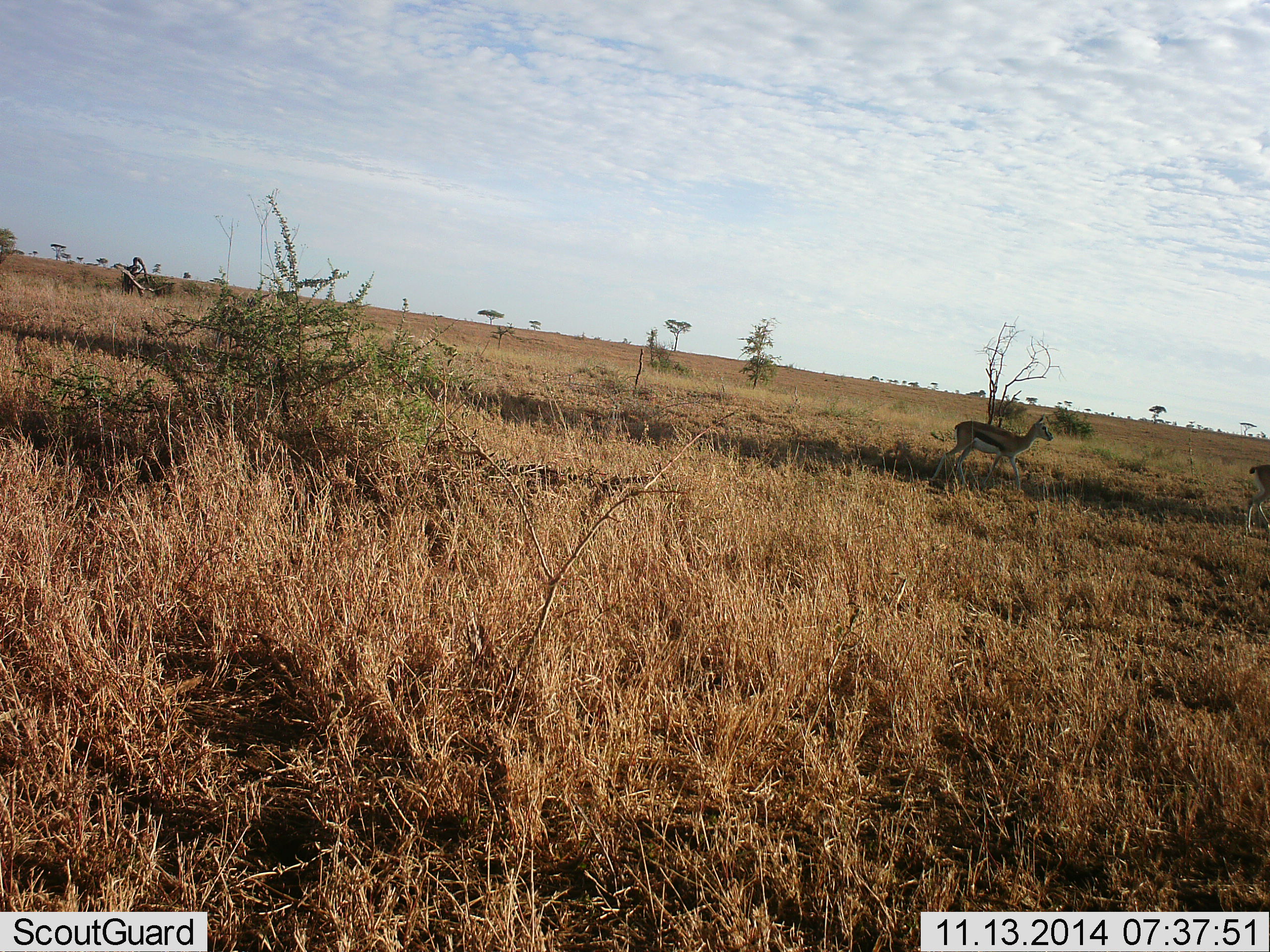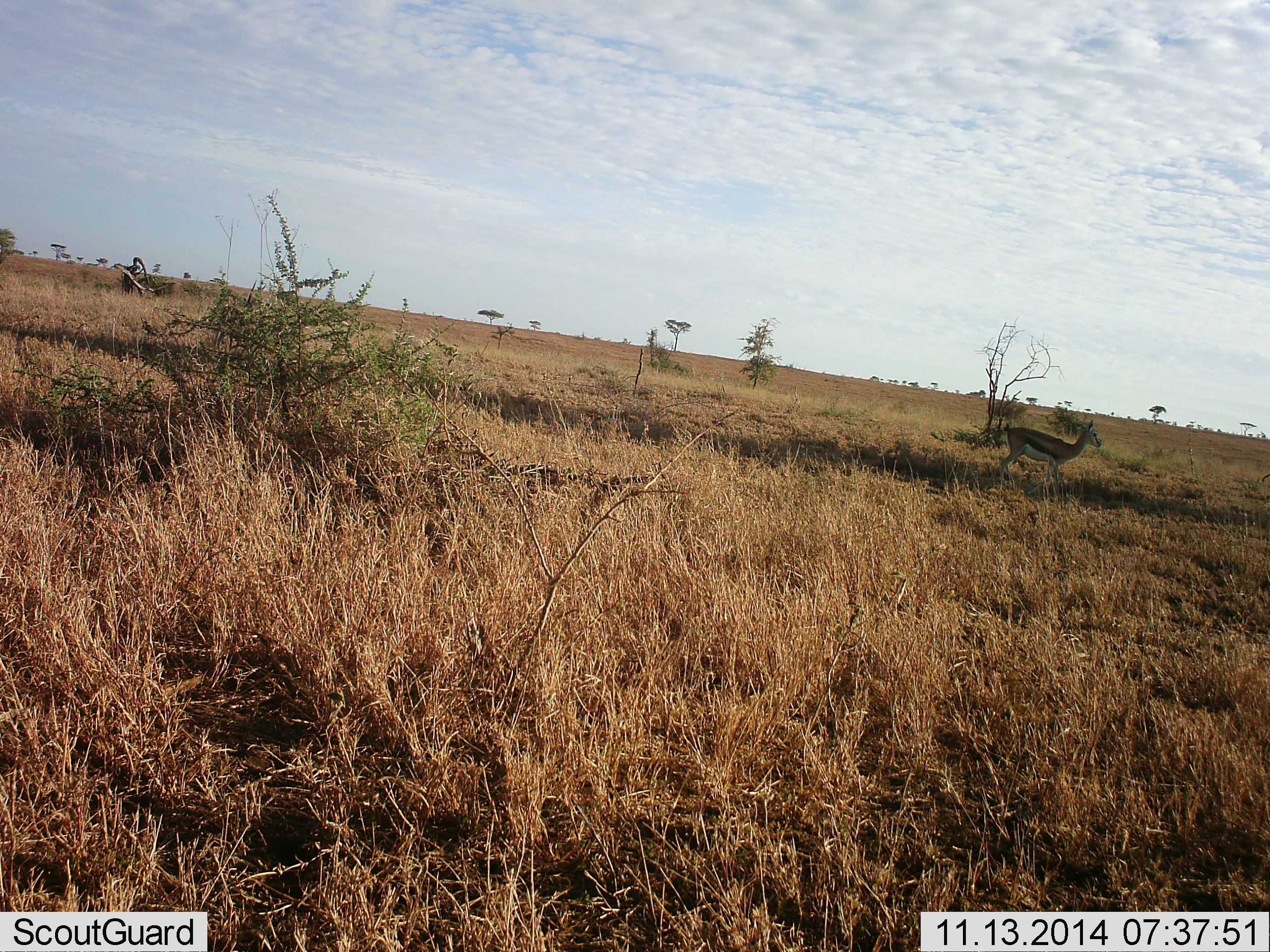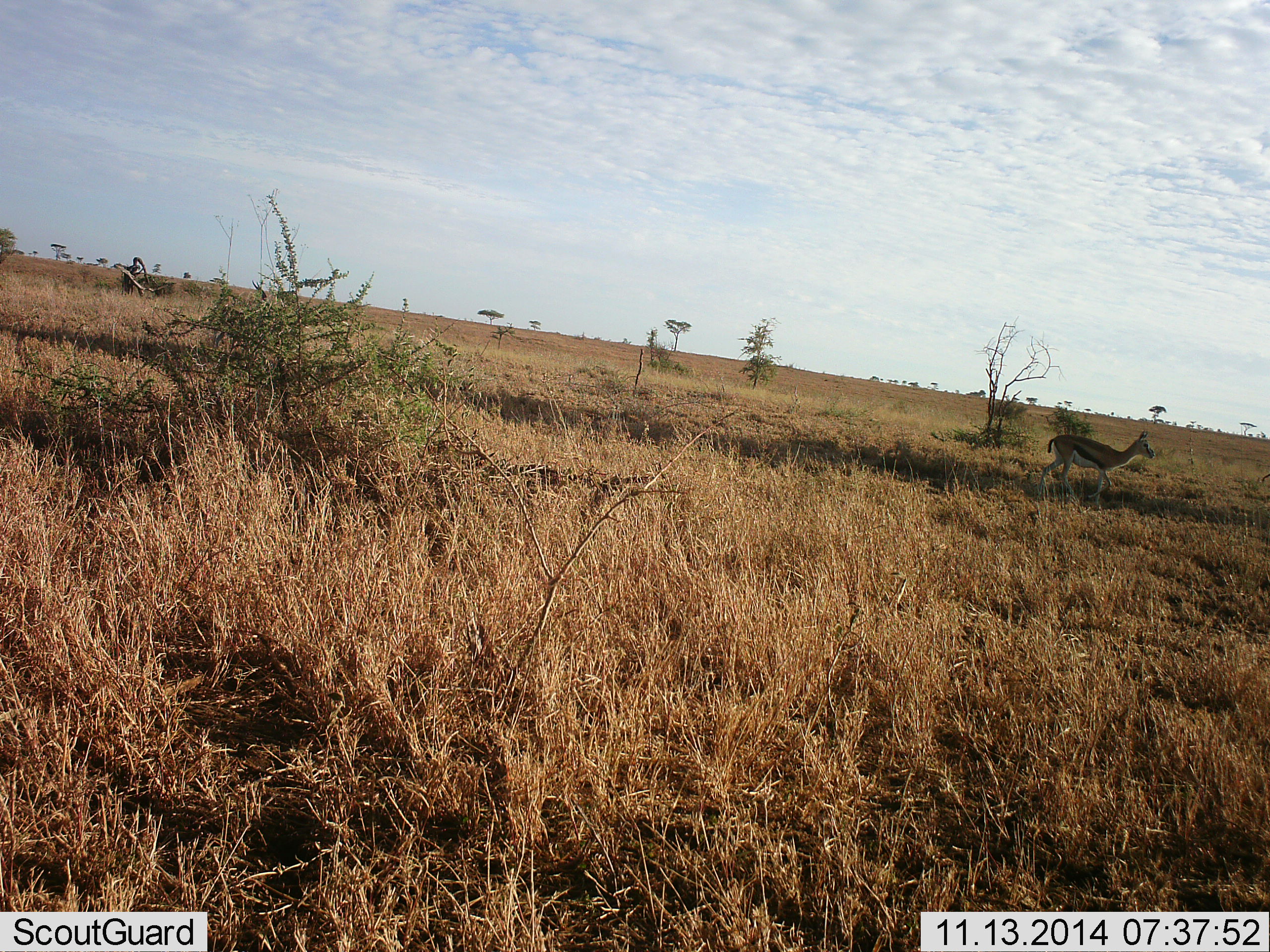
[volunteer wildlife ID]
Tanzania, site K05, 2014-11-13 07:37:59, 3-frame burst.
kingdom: Animalia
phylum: Chordata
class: Mammalia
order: Artiodactyla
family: Bovidae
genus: Eudorcas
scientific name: Eudorcas thomsonii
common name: thomson's gazelle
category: gazellethomsons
Gazellethomsons (thomson's gazelle) (Eudorcas thomsonii), count 3. Behavior (volunteer vote fractions): standing 20%, resting 0%, moving 100%, interacting 0%. Young present (vote fraction): 0%. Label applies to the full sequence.